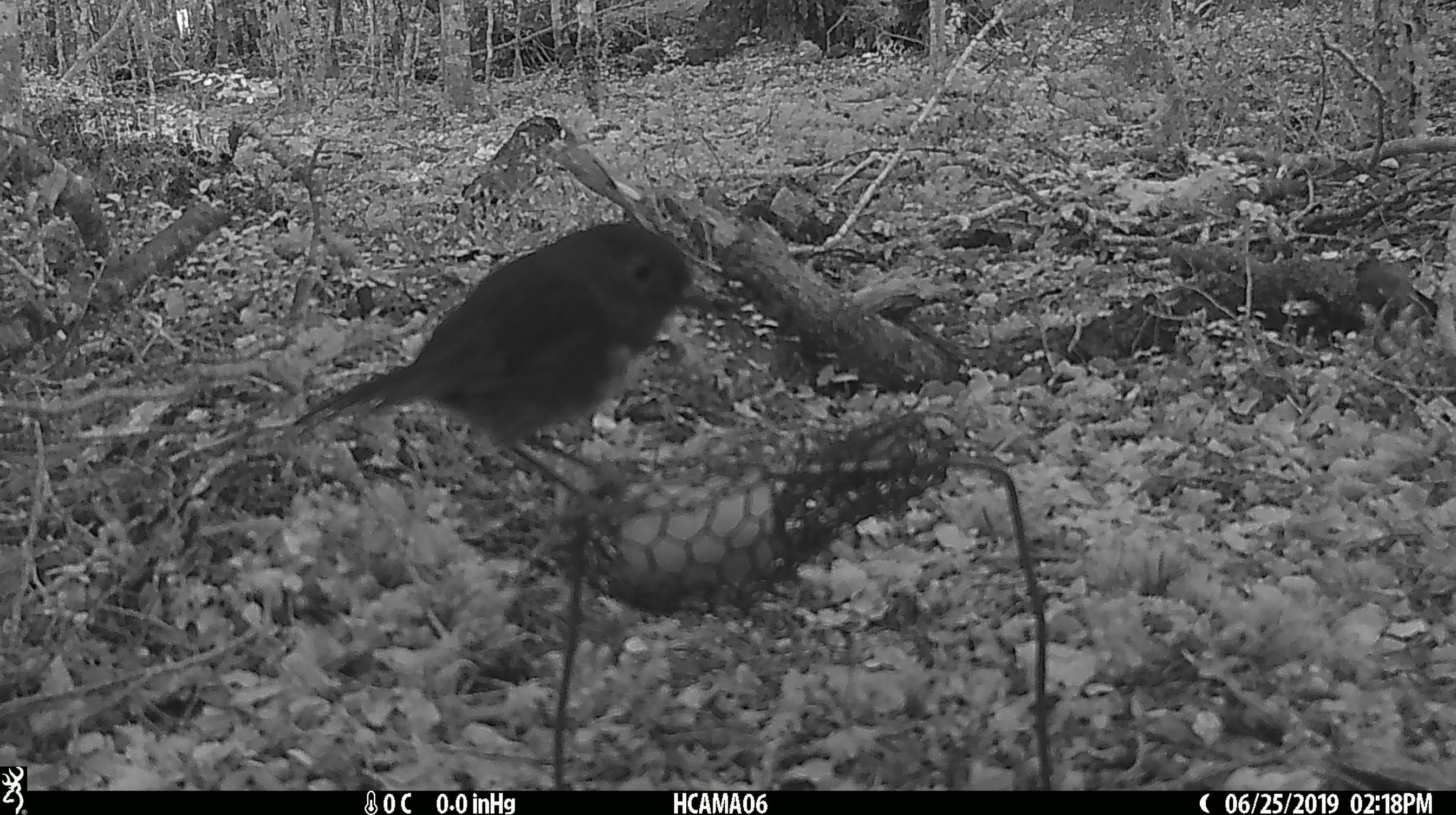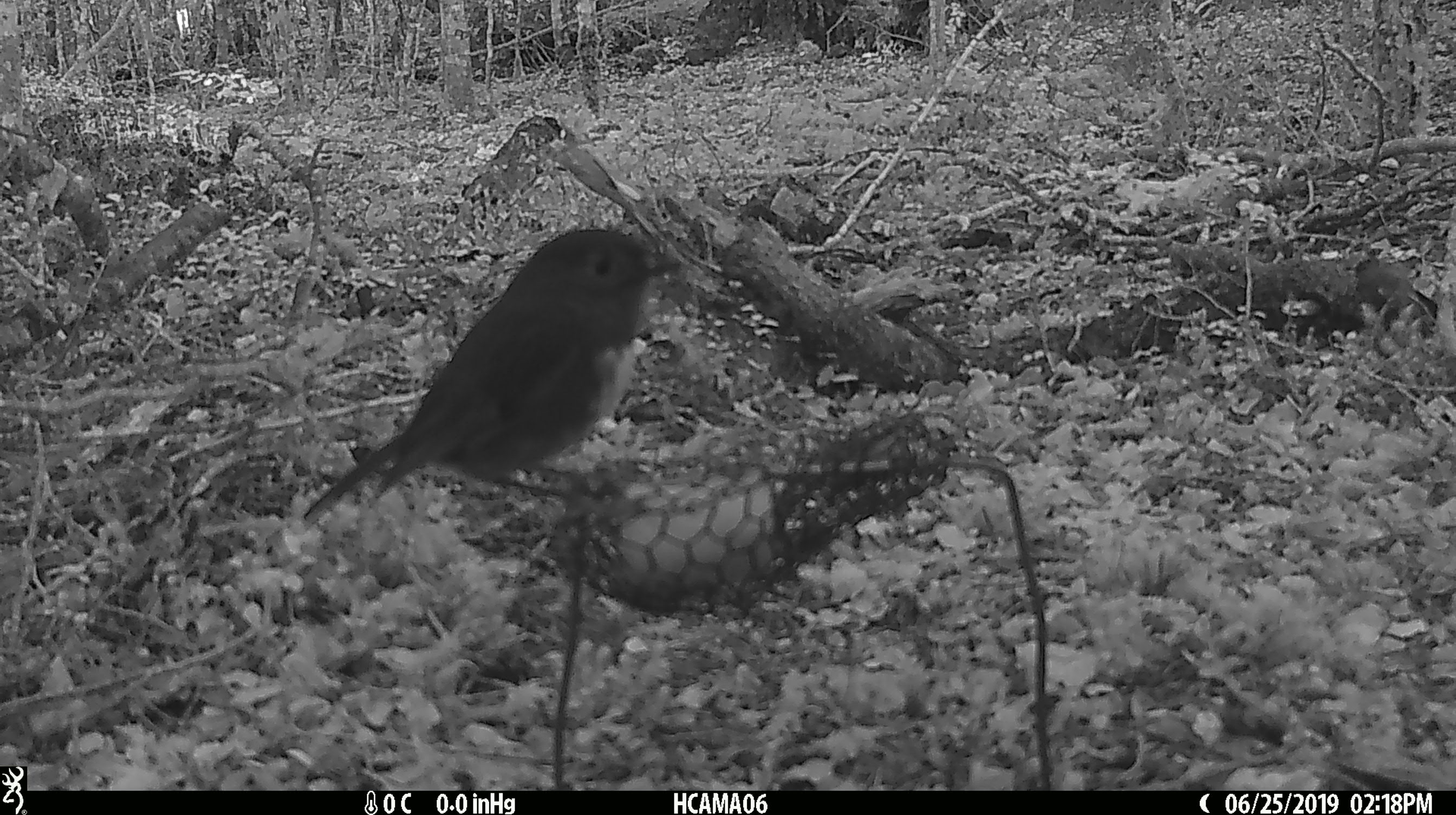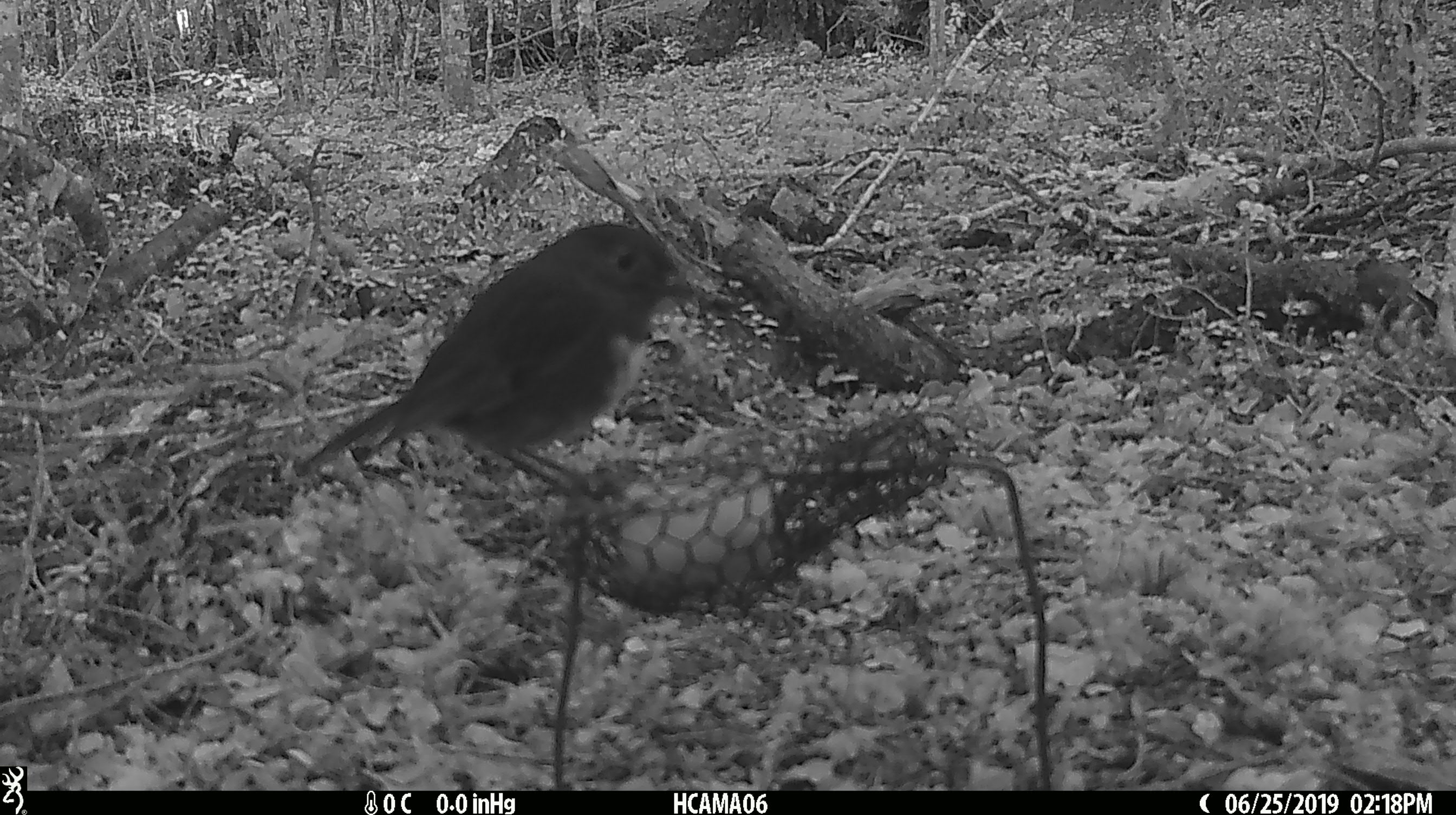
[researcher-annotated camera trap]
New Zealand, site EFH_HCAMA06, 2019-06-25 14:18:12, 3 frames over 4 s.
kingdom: Animalia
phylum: Chordata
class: Aves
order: Passeriformes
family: Petroicidae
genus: Petroica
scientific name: Petroica australis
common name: new zealand robin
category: robin